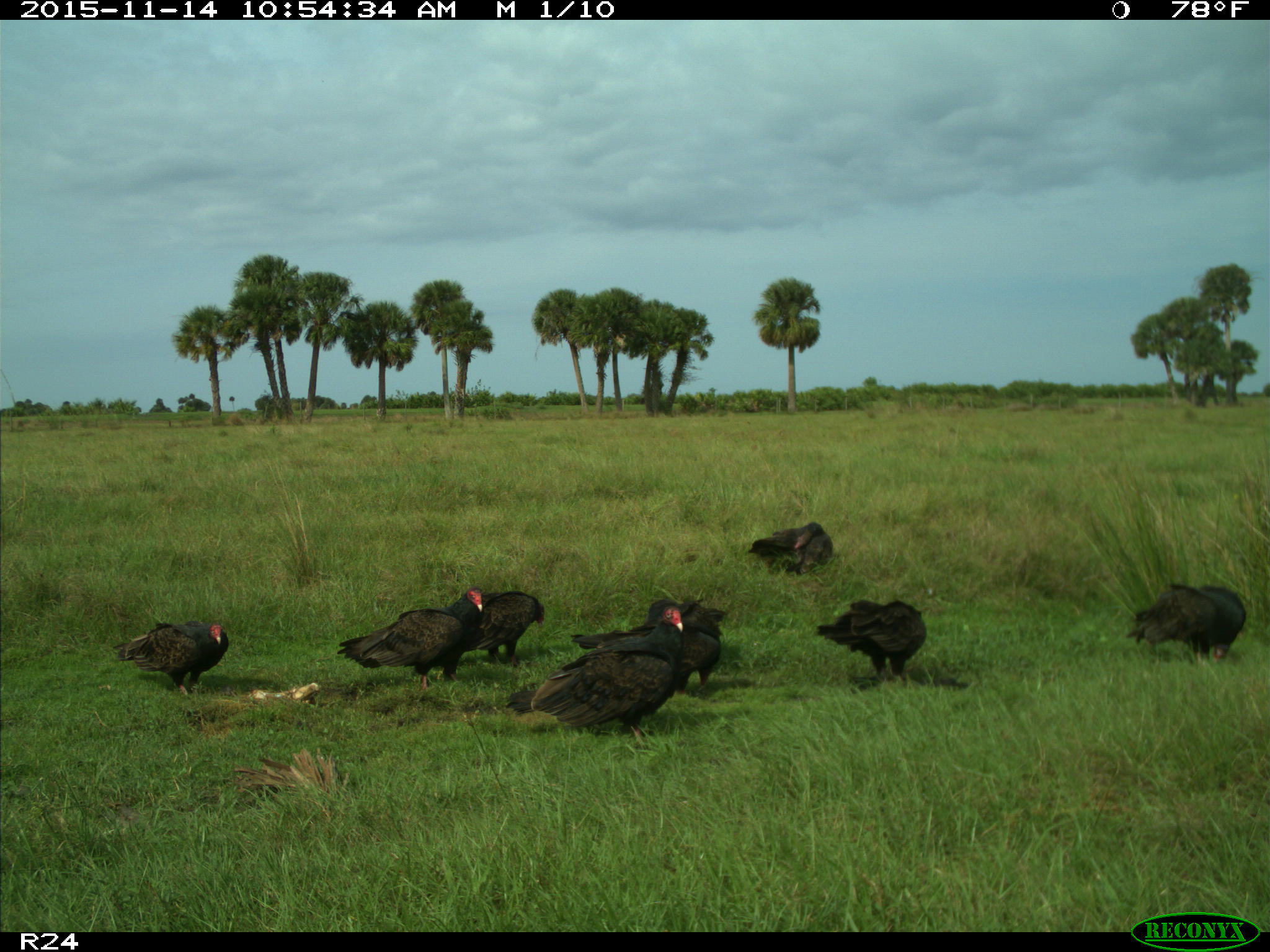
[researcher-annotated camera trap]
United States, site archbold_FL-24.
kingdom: Animalia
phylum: Chordata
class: Aves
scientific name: Aves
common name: birds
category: unidentified bird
Unidentified bird (birds) (Aves).